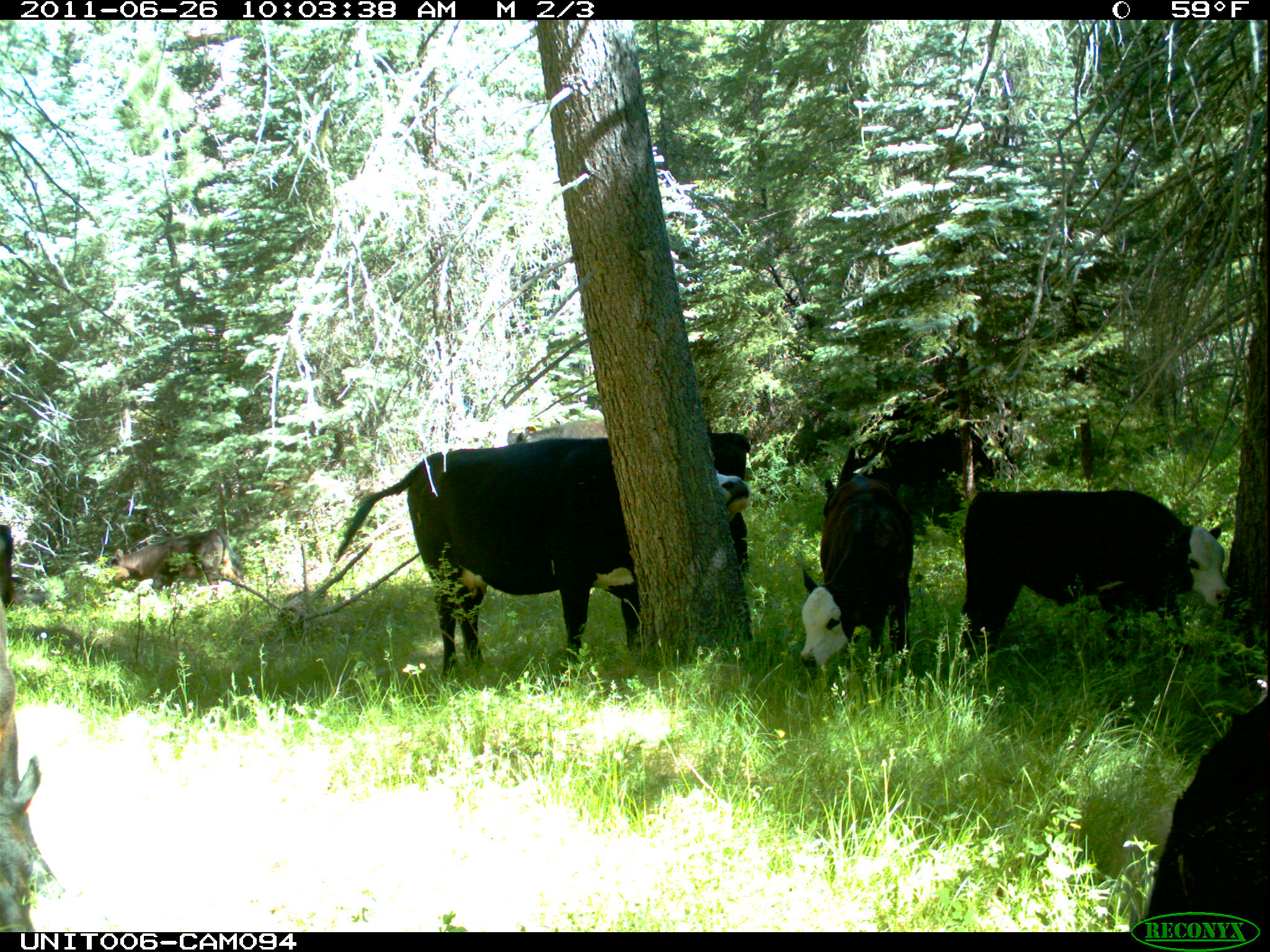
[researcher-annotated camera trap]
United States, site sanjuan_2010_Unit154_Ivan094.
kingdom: Animalia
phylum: Chordata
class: Mammalia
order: Artiodactyla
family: Bovidae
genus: Bos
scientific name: Bos taurus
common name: domestic cow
Bos taurus (domestic cow).